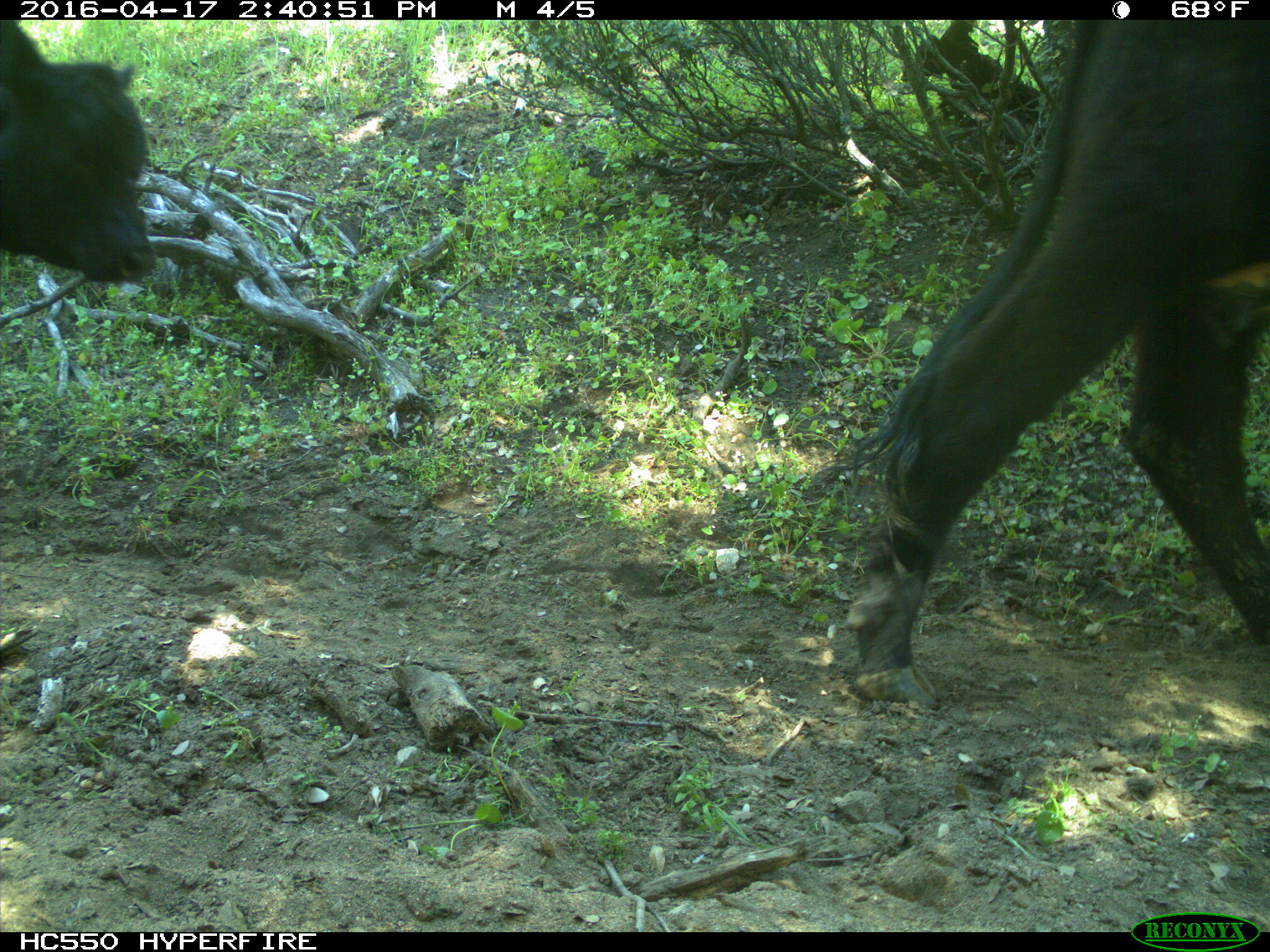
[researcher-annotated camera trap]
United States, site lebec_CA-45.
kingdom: Animalia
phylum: Chordata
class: Mammalia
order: Artiodactyla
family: Bovidae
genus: Bos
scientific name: Bos taurus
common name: domestic cow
Bos taurus (domestic cow).